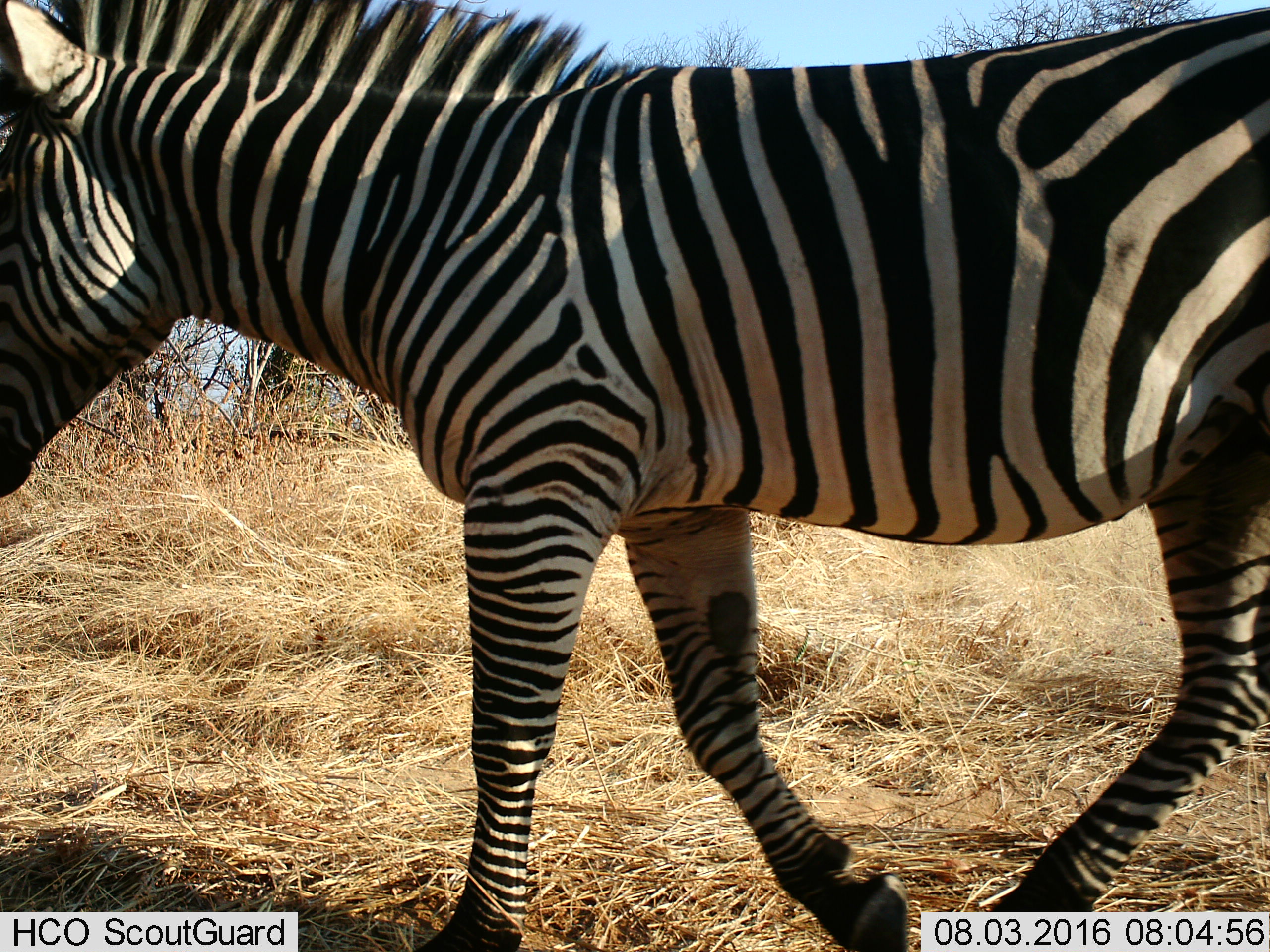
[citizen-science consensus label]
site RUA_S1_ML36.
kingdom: Animalia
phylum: Chordata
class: Mammalia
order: Perissodactyla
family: Equidae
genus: Equus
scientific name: Equus quagga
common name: plains zebra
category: zebraplains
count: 1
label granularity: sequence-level